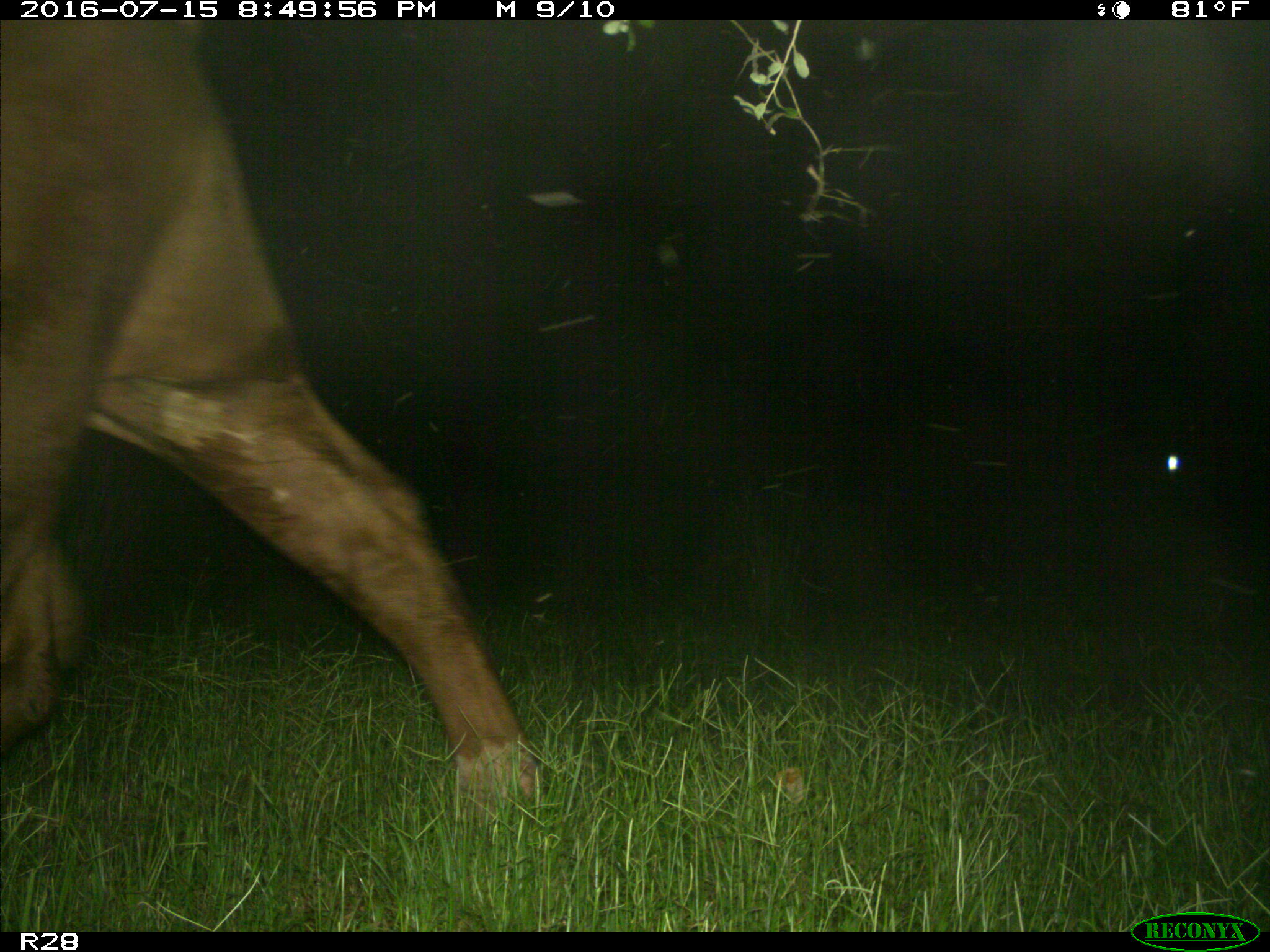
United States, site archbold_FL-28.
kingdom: Animalia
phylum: Chordata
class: Mammalia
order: Artiodactyla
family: Bovidae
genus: Bos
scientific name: Bos taurus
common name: domestic cow